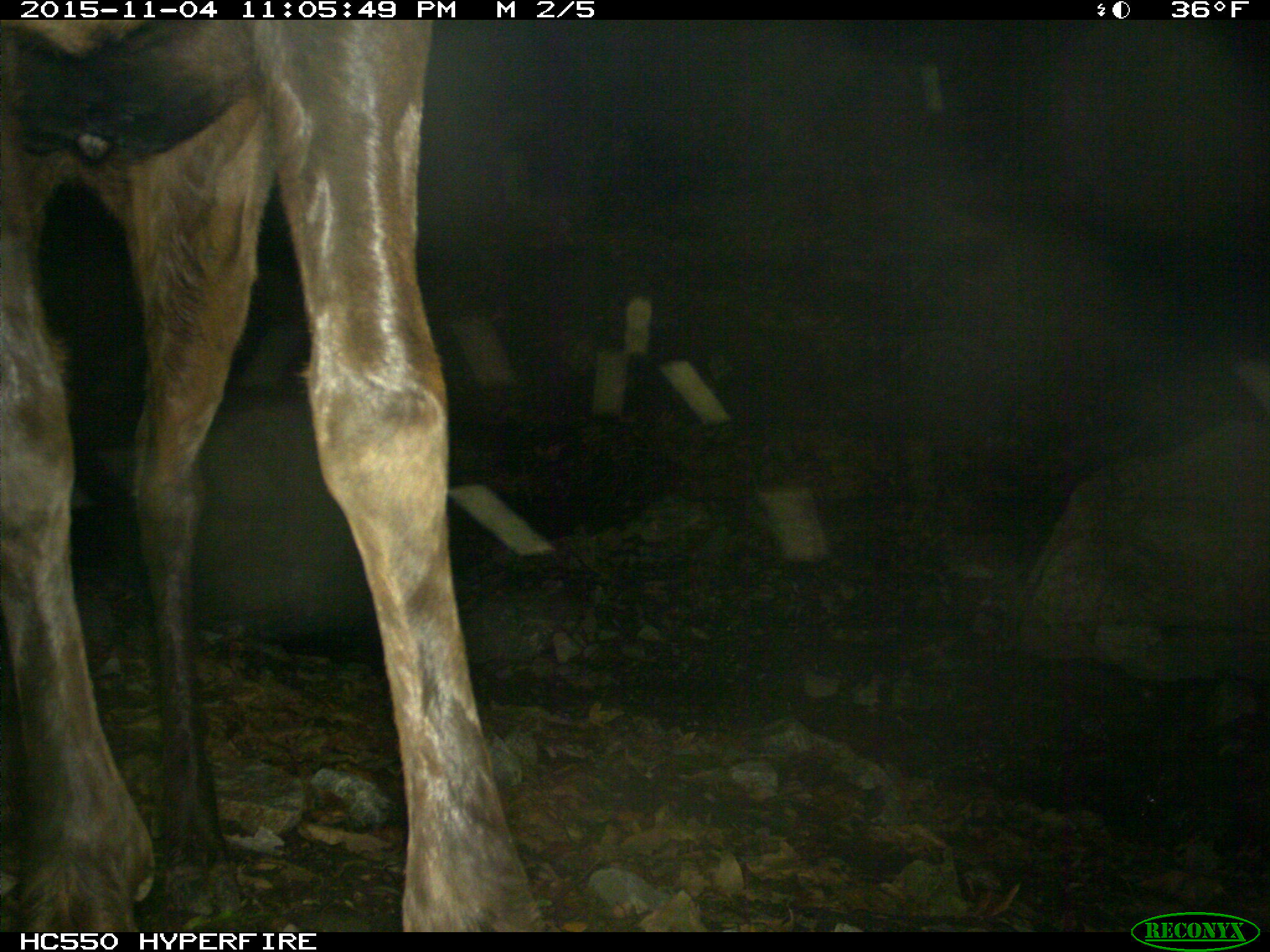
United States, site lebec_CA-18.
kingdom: Animalia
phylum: Chordata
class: Mammalia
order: Artiodactyla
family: Cervidae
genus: Cervus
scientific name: Cervus canadensis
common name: elk